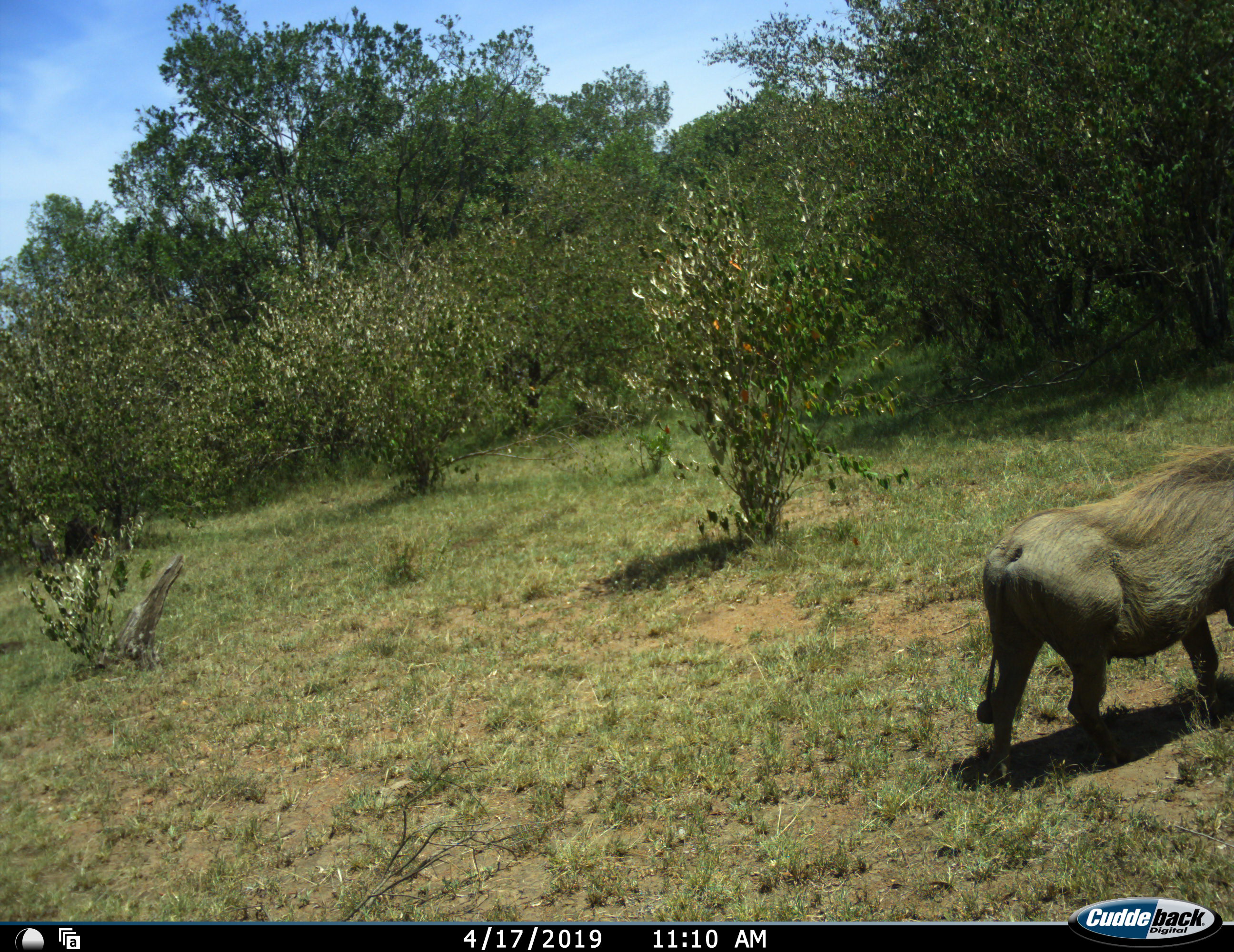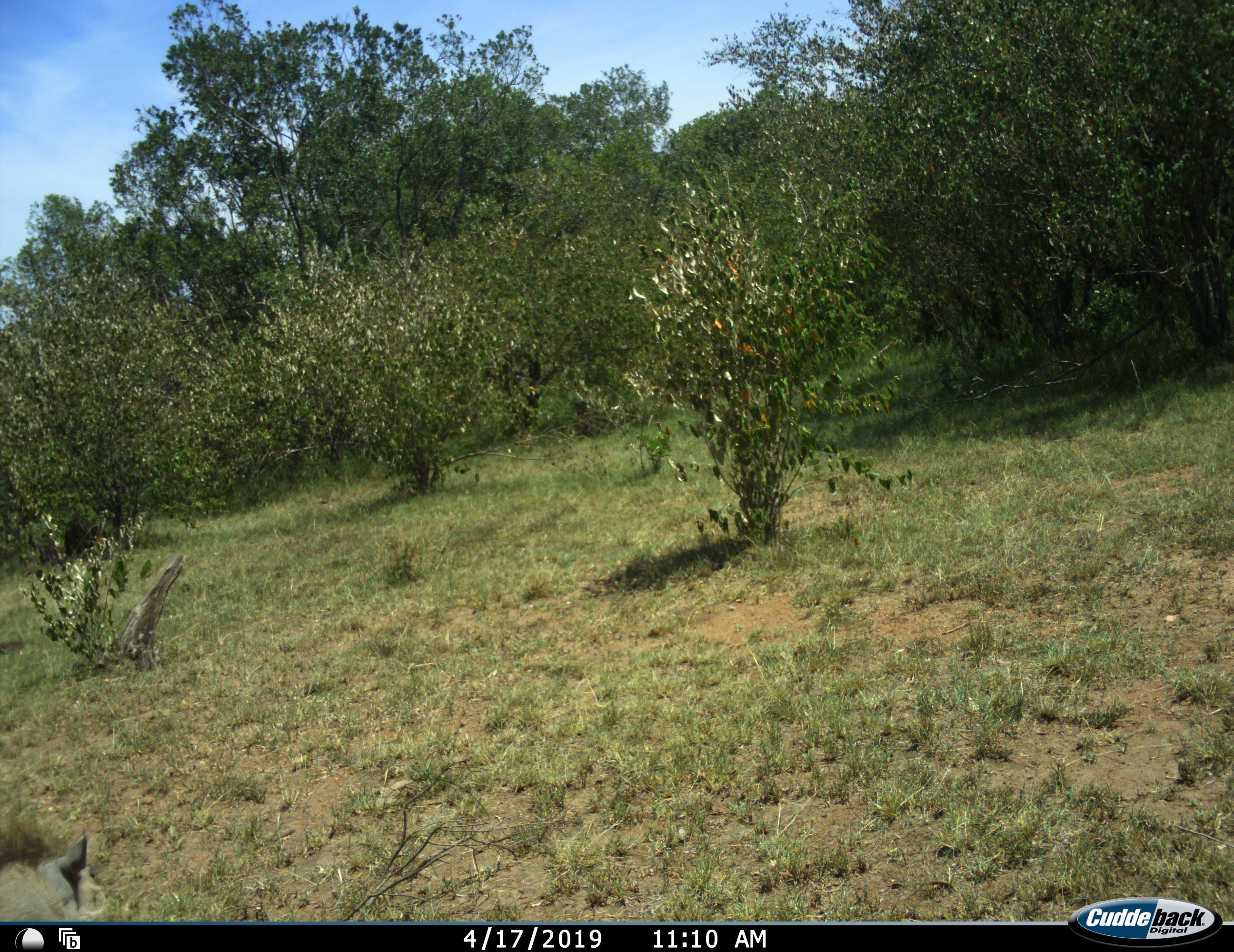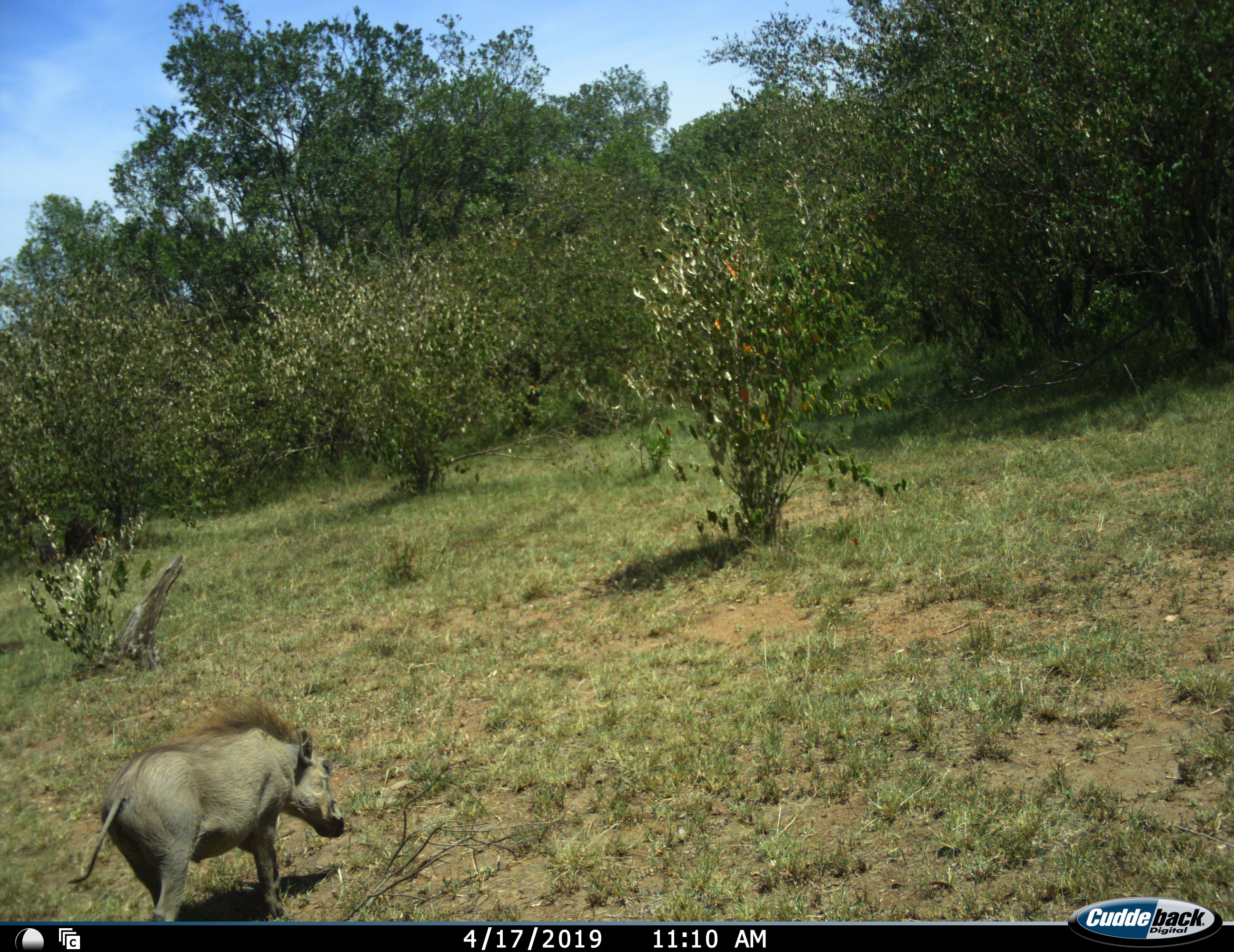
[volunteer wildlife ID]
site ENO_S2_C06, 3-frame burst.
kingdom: Animalia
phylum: Chordata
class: Mammalia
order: Artiodactyla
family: Suidae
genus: Phacochoerus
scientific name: Phacochoerus africanus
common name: warthog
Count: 2.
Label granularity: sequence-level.